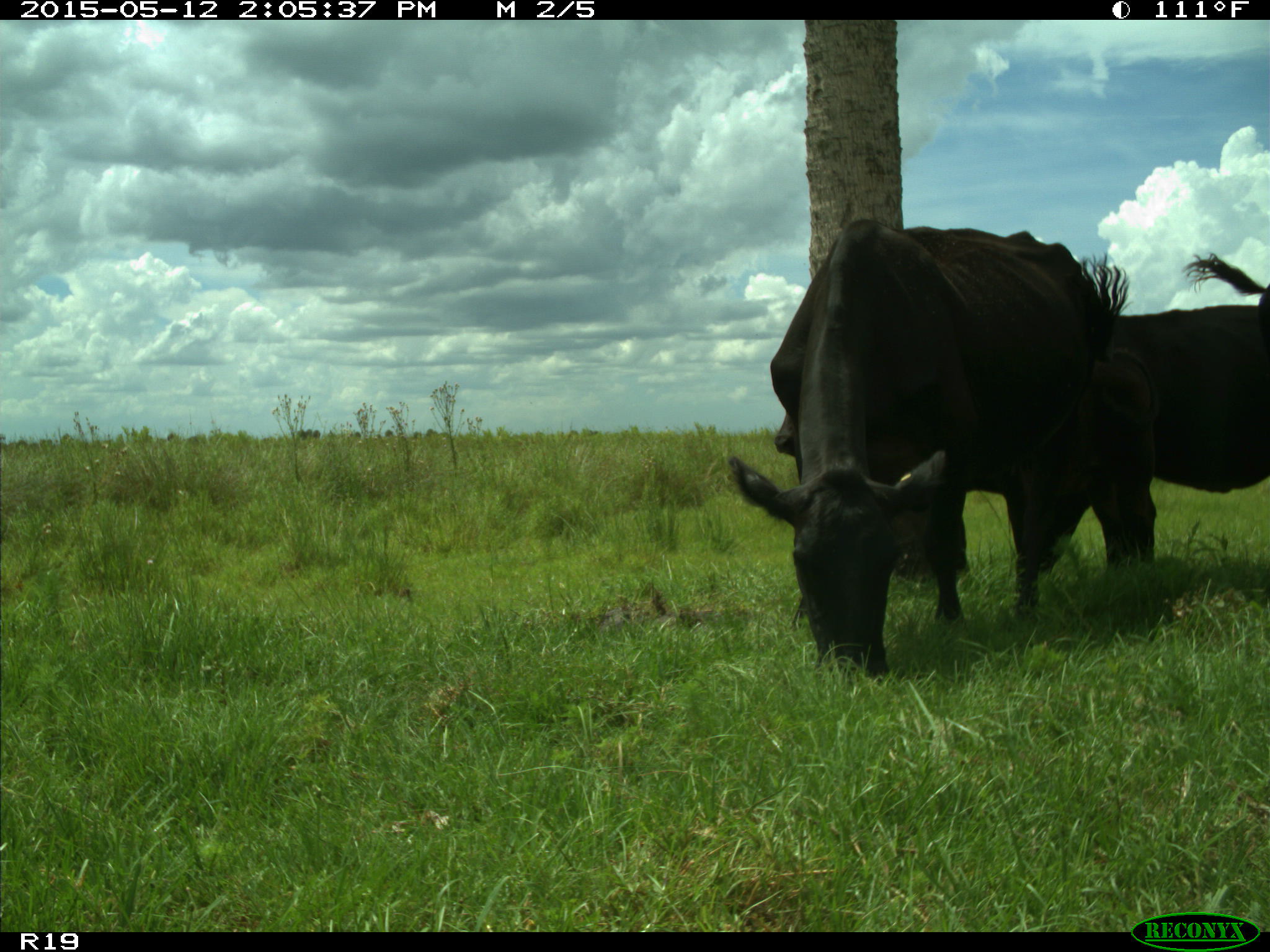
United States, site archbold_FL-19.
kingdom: Animalia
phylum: Chordata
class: Mammalia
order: Artiodactyla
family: Bovidae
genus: Bos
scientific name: Bos taurus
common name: domestic cow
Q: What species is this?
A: Bos taurus (domestic cow).